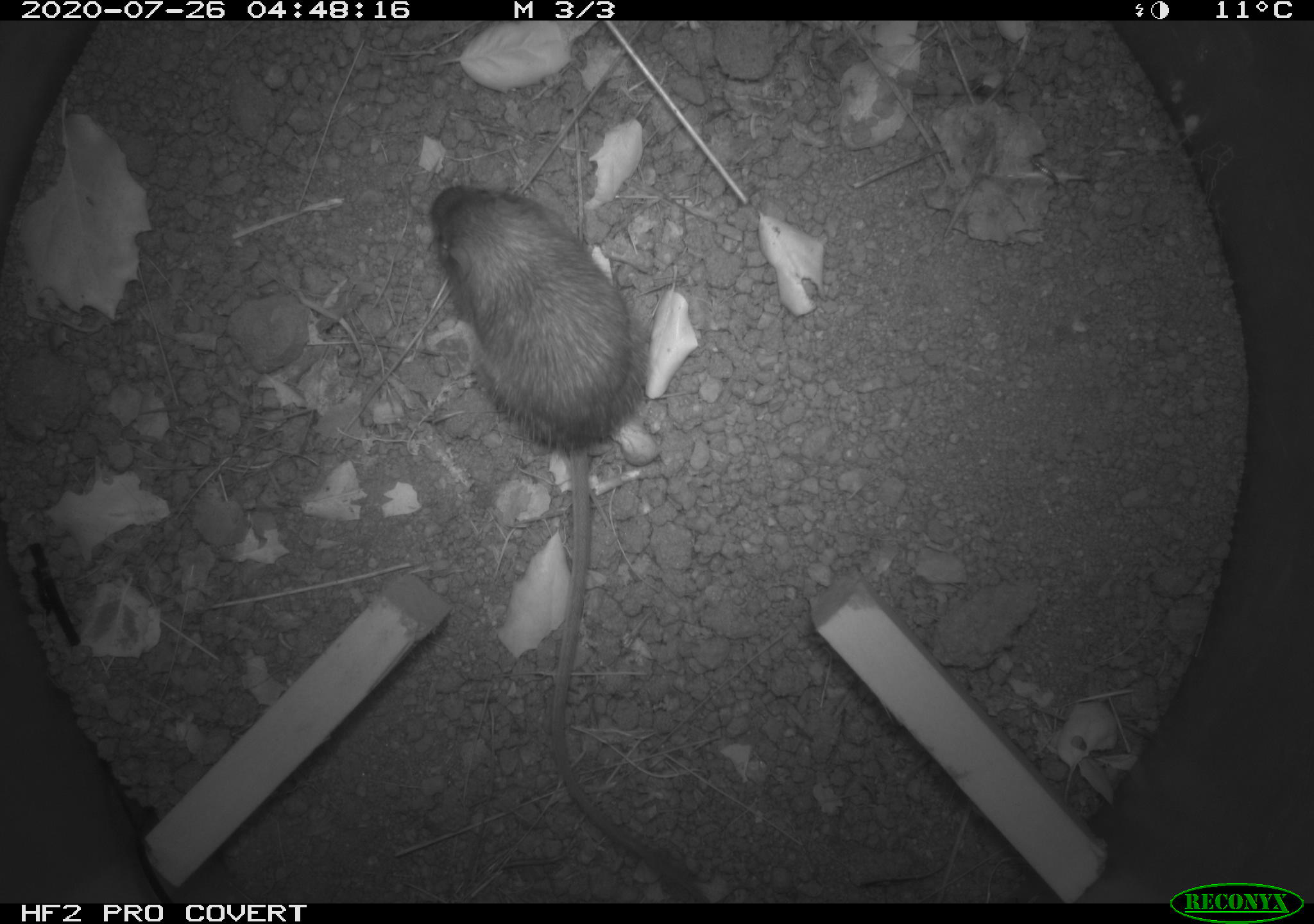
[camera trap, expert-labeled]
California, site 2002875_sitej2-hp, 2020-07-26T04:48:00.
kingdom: Animalia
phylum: Chordata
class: Mammalia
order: Rodentia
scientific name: Rodentia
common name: rodent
Rodent (Rodentia).